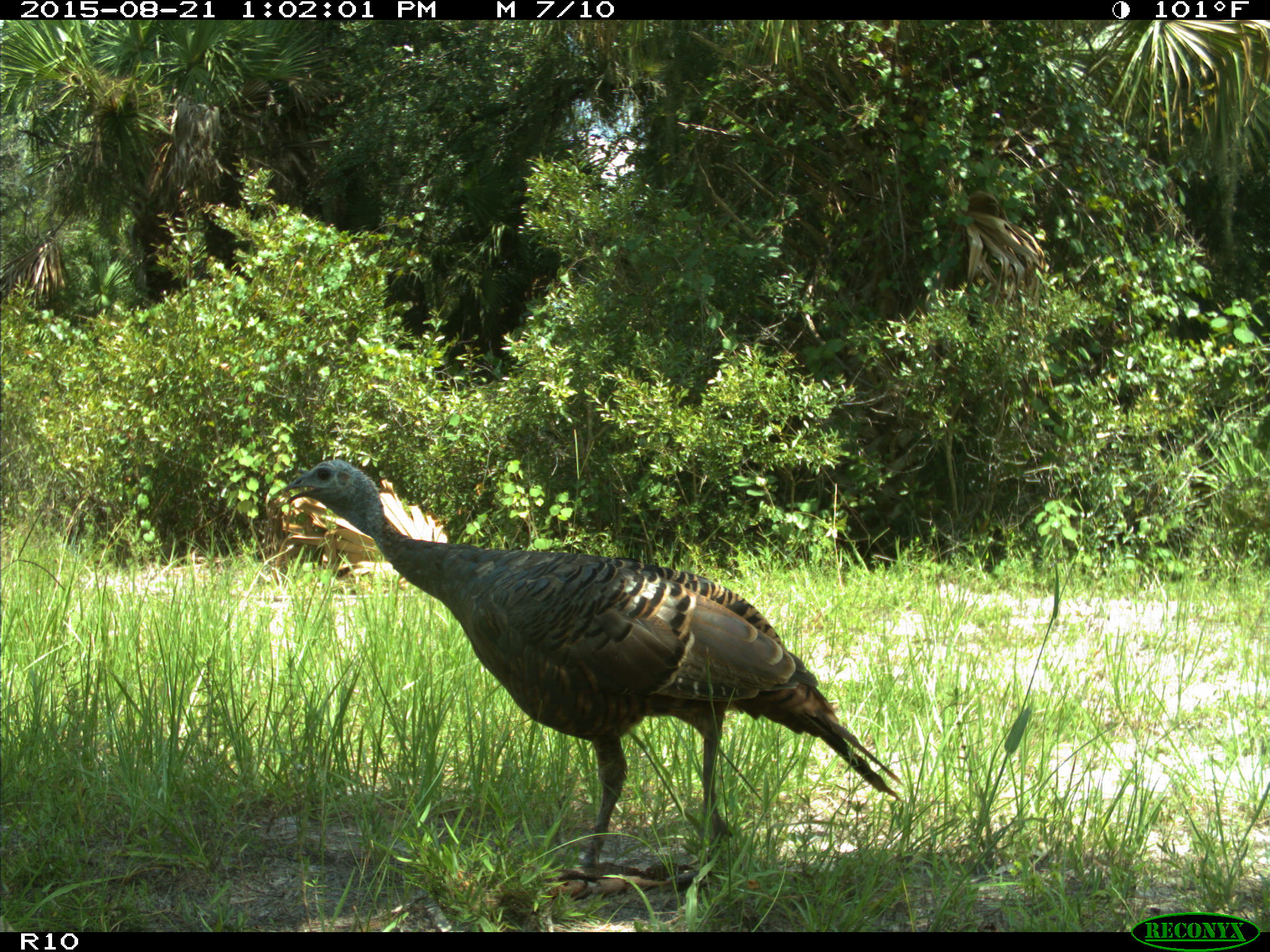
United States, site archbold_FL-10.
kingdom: Animalia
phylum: Chordata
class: Aves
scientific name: Aves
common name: birds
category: unidentified bird